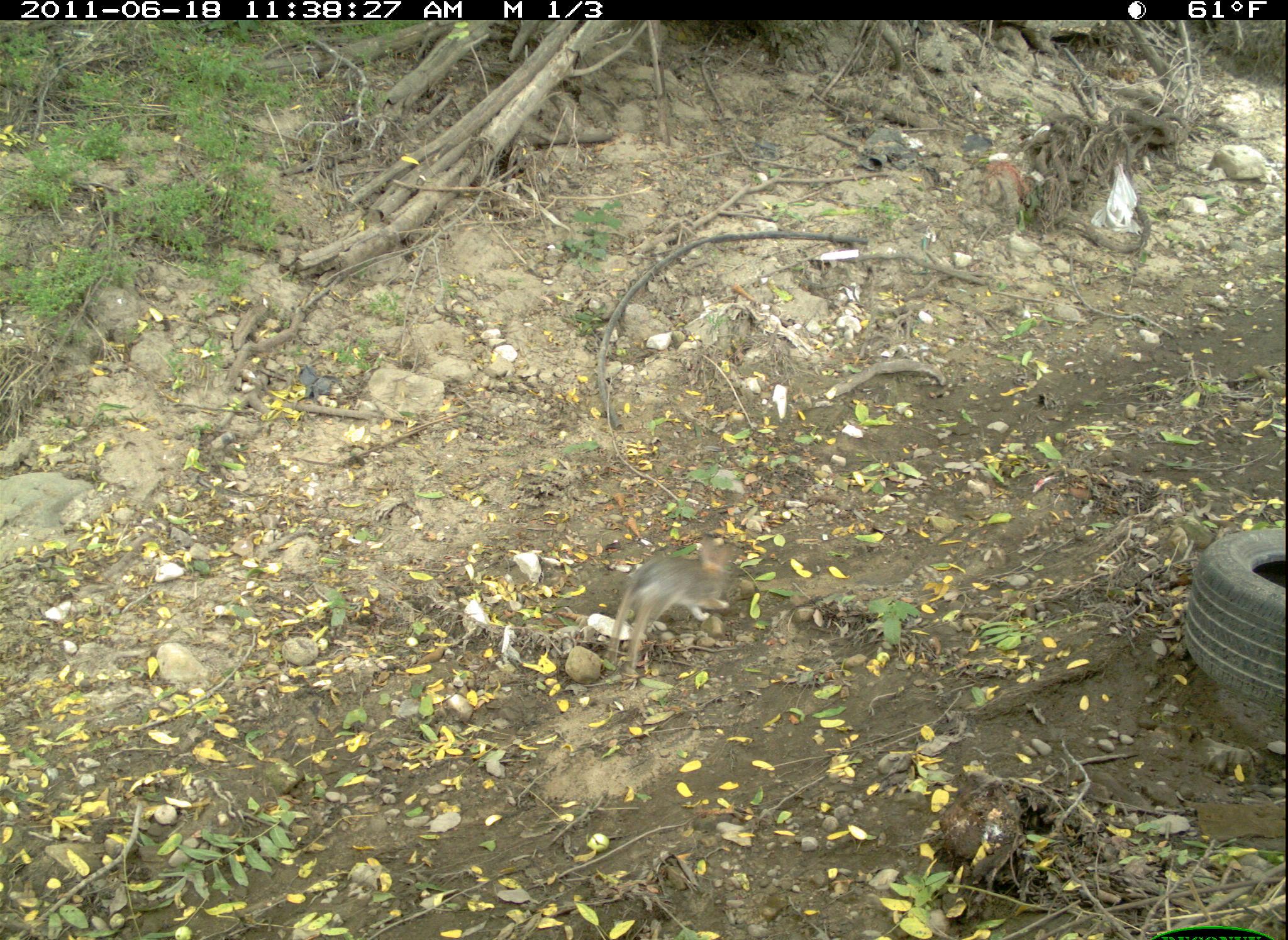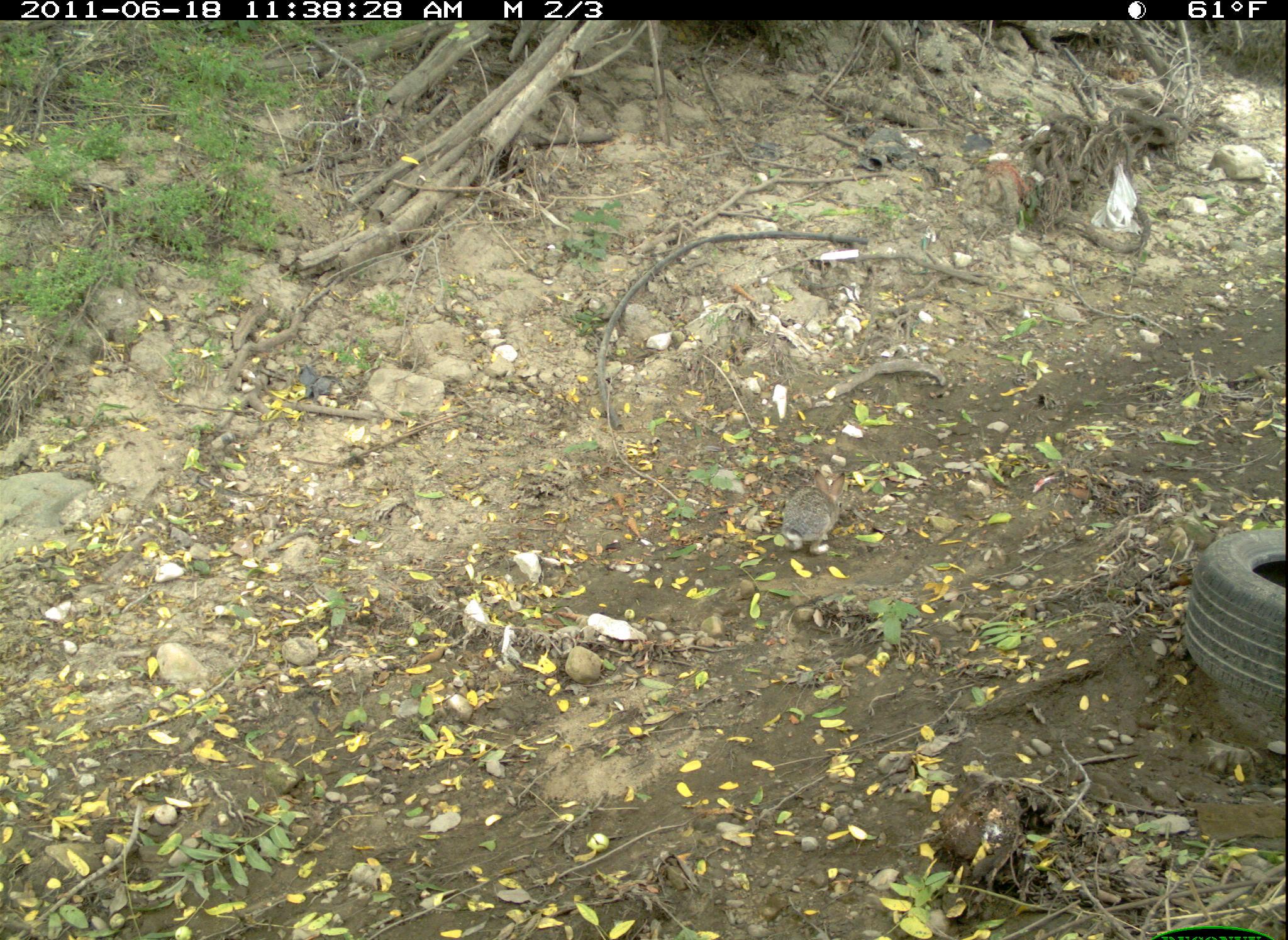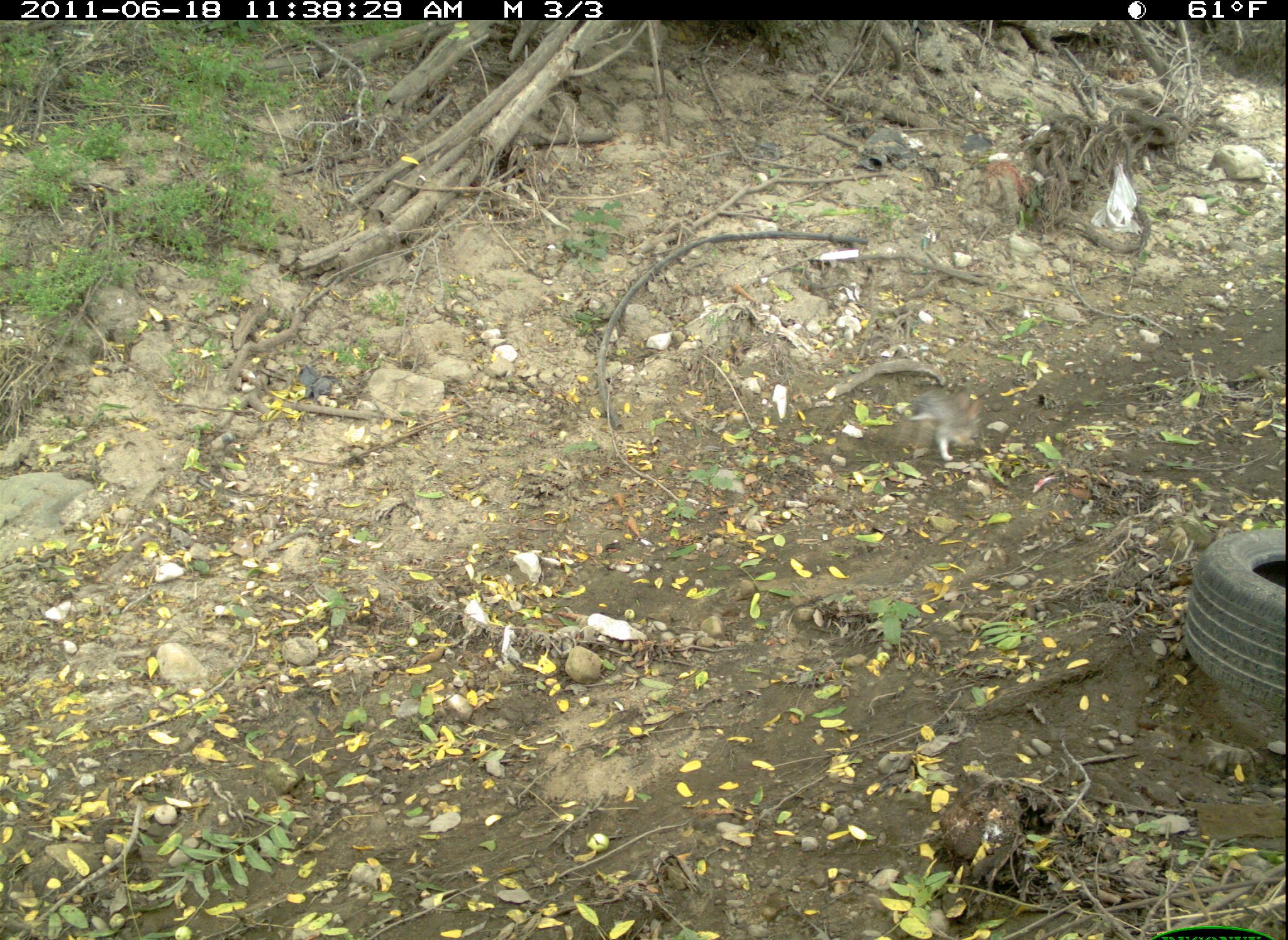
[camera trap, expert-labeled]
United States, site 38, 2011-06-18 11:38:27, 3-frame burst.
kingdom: Animalia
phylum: Chordata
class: Mammalia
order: Lagomorpha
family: Leporidae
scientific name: Leporidae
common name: rabbits and hares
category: rabbit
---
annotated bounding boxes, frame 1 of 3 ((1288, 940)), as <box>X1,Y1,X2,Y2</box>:
rabbit: <box>575,530,782,683</box>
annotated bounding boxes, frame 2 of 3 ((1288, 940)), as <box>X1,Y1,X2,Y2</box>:
rabbit: <box>755,457,857,567</box>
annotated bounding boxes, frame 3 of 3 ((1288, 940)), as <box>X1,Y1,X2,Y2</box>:
rabbit: <box>890,377,1003,477</box>